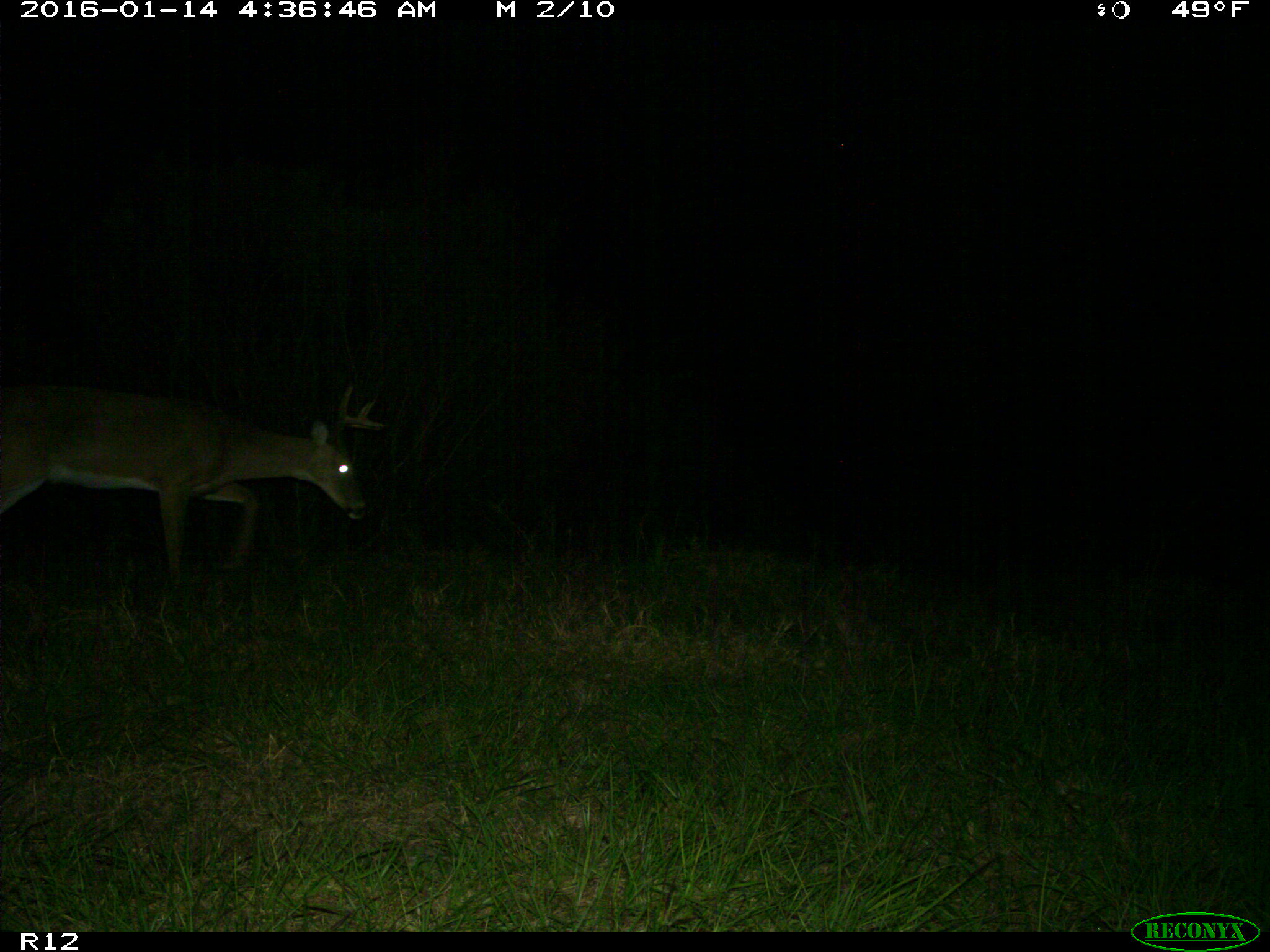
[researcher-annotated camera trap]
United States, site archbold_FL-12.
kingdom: Animalia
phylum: Chordata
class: Mammalia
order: Artiodactyla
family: Cervidae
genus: Odocoileus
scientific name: Odocoileus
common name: deer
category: unidentified deer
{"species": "unidentified deer (deer) (Odocoileus)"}